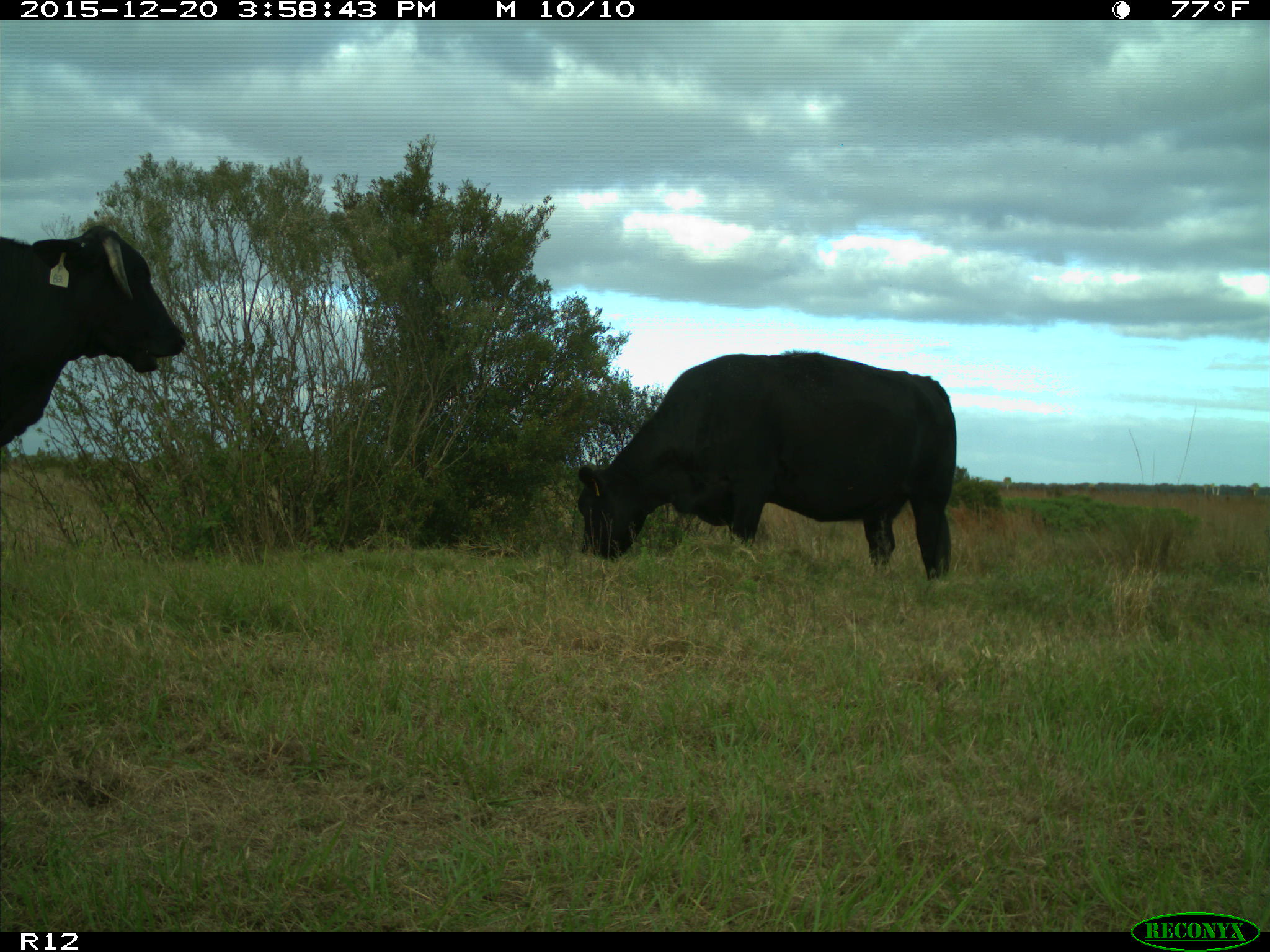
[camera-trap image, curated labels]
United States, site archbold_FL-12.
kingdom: Animalia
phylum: Chordata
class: Mammalia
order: Artiodactyla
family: Bovidae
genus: Bos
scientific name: Bos taurus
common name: domestic cow